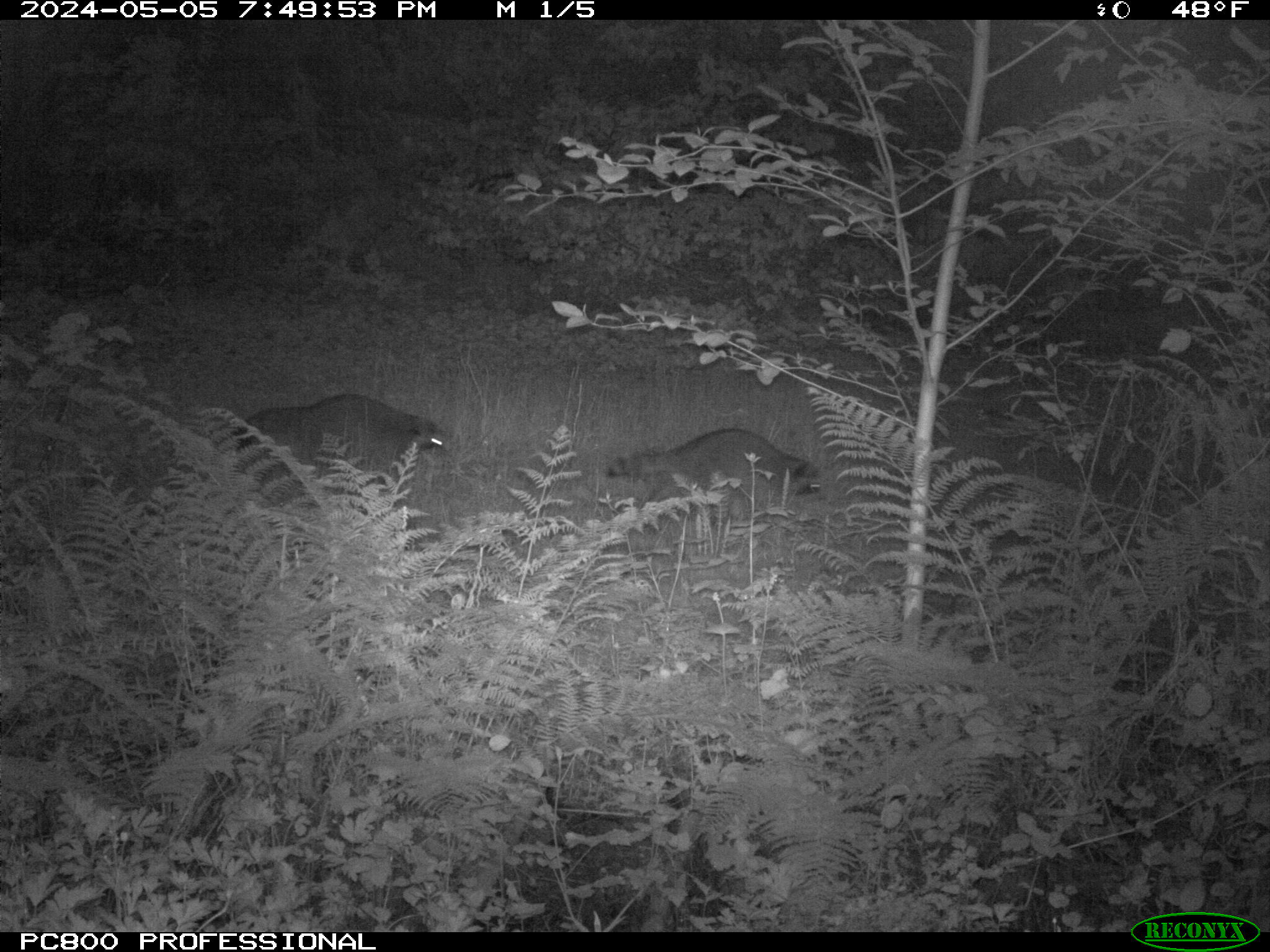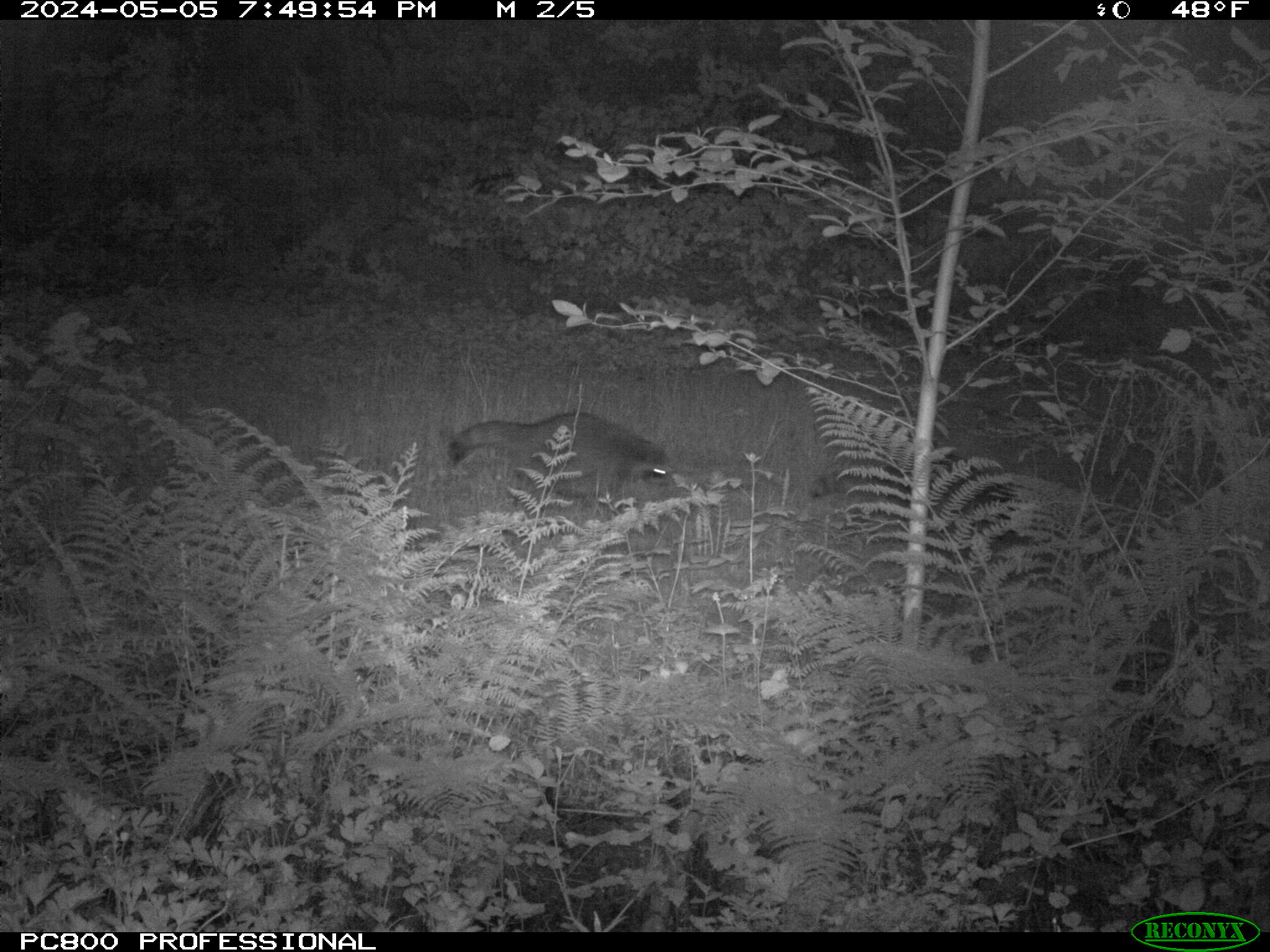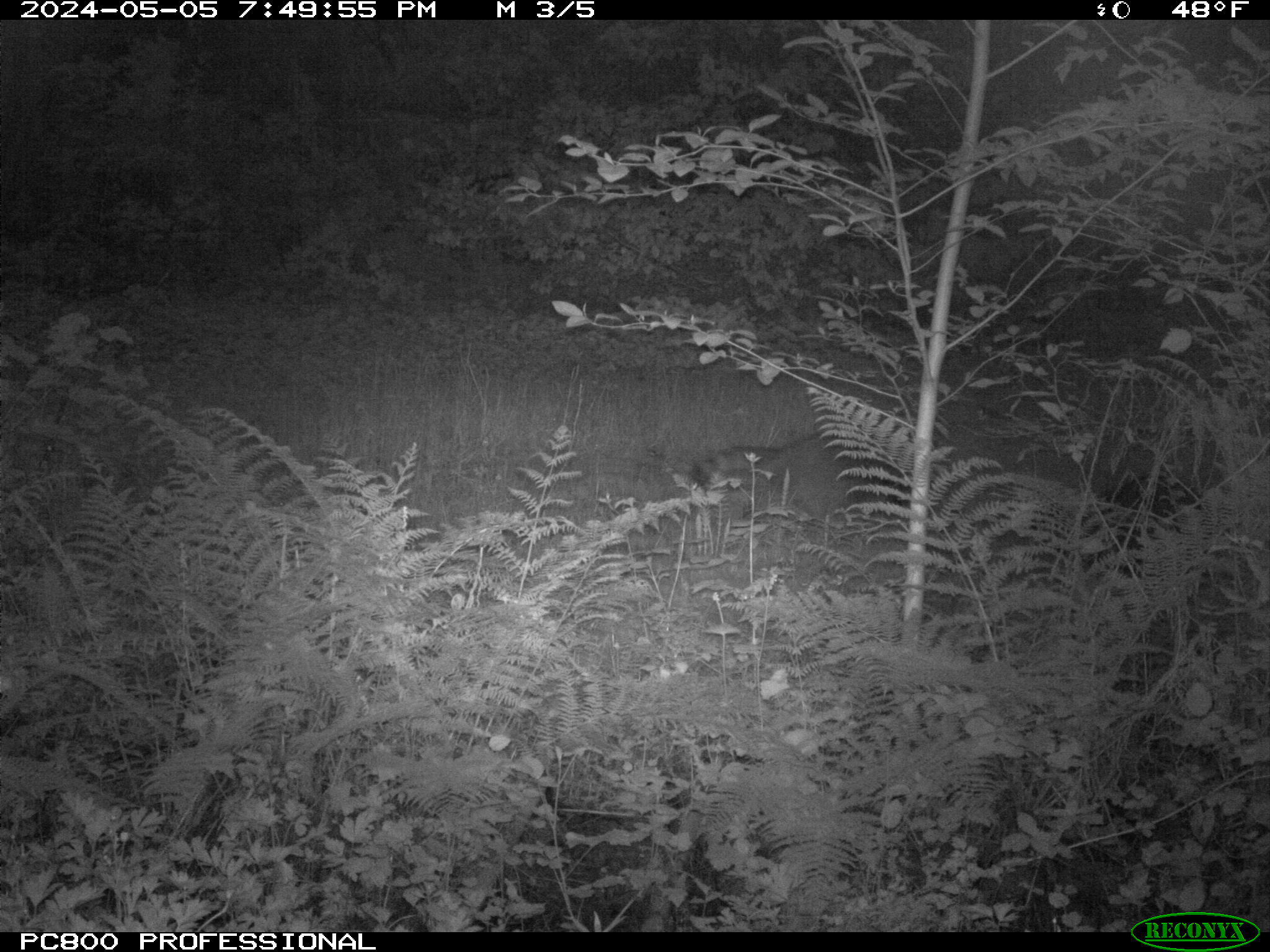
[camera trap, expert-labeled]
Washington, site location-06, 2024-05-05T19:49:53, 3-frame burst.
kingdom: Animalia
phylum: Chordata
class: Mammalia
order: Carnivora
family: Procyonidae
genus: Procyon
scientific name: Procyon lotor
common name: common raccoon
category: raccoon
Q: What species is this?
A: Raccoon (common raccoon) (Procyon lotor).